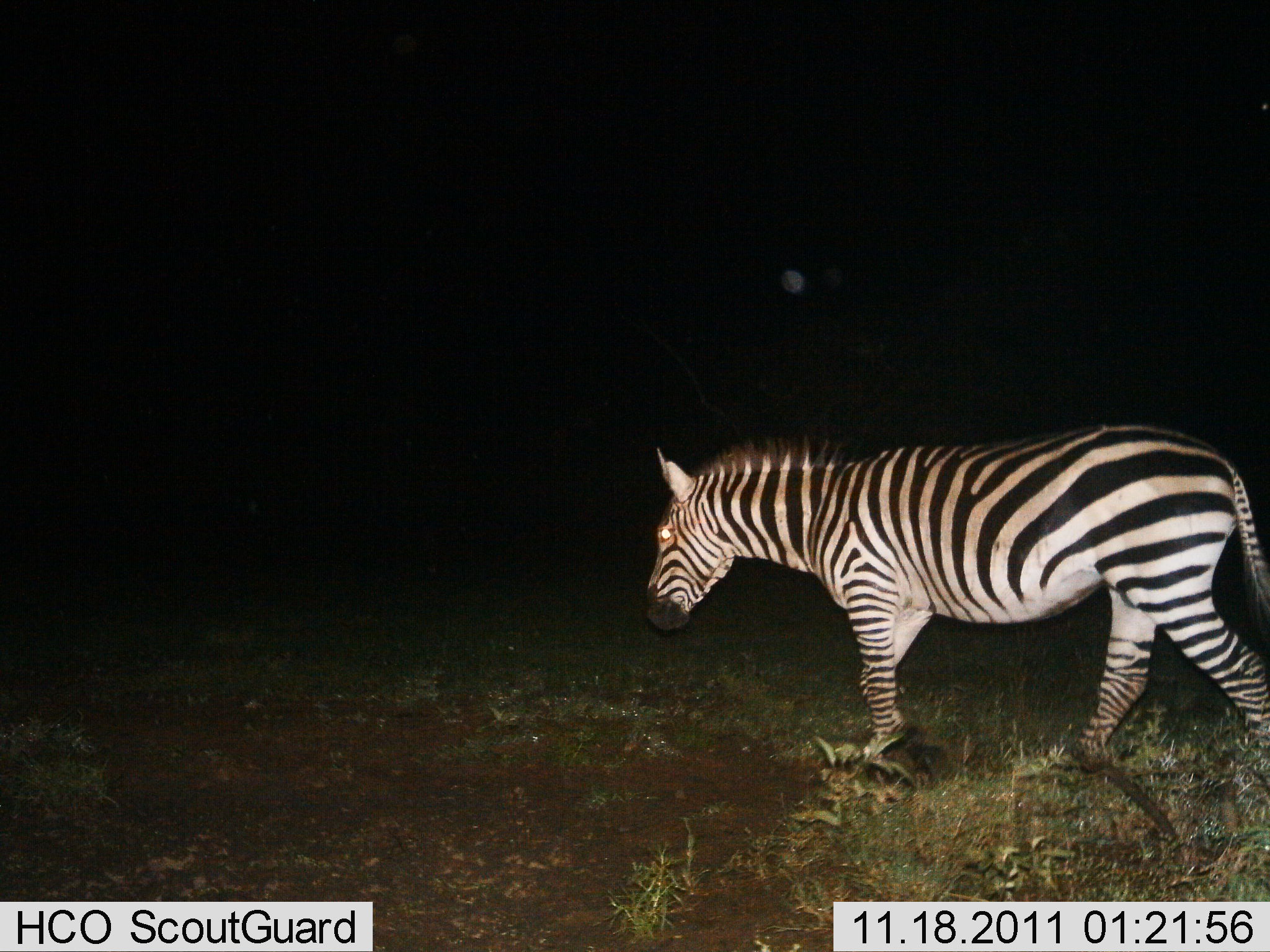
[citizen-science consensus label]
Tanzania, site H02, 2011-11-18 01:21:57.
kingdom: Animalia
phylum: Chordata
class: Mammalia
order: Perissodactyla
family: Equidae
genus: Equus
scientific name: Equus quagga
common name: plains zebra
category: zebra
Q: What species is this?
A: Zebra (plains zebra) (Equus quagga).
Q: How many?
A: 1.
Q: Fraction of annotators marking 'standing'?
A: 14%.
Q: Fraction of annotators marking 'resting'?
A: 0%.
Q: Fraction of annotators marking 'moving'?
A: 86%.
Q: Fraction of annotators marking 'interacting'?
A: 0%.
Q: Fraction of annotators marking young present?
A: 0%.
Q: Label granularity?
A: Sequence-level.